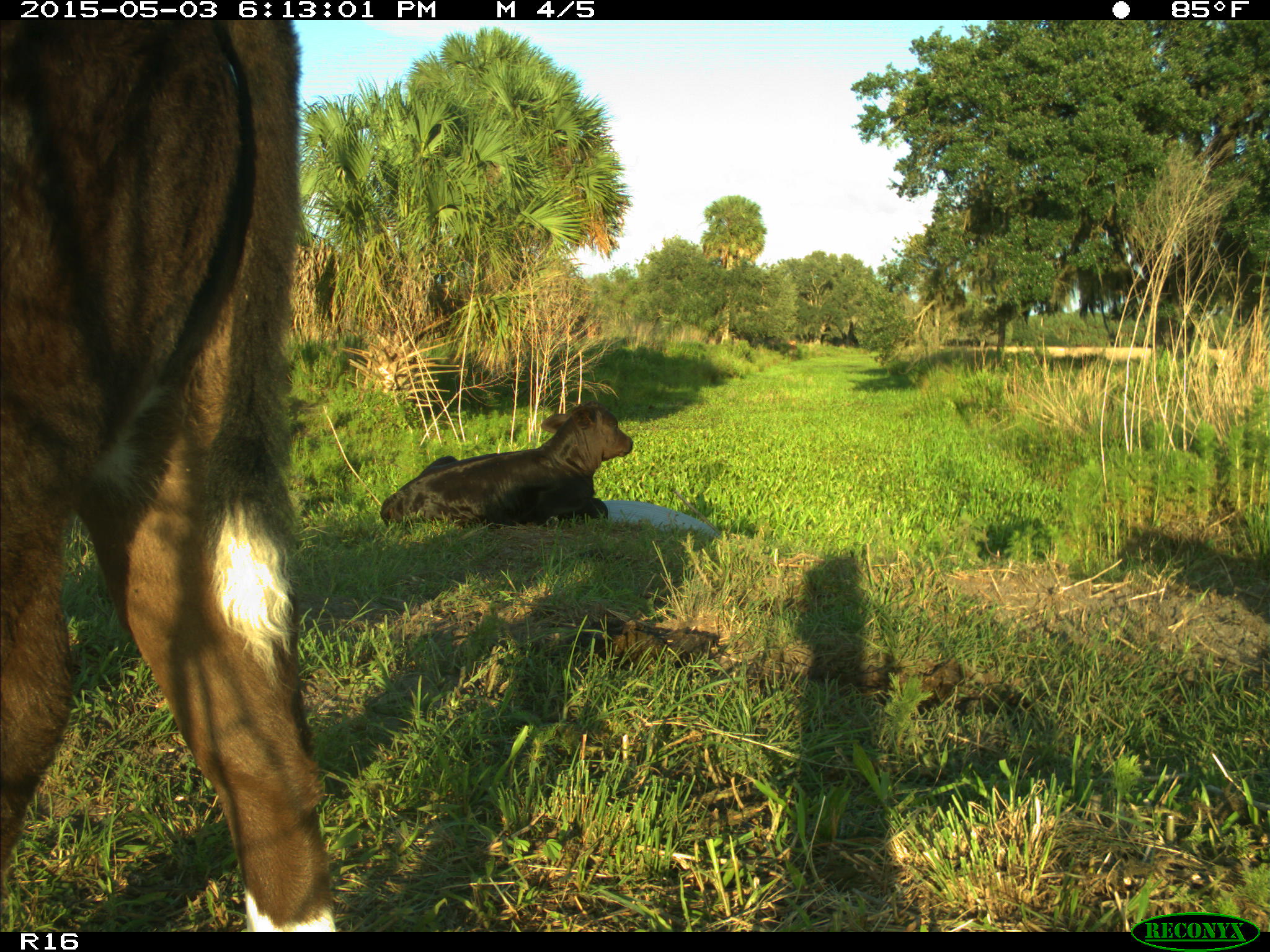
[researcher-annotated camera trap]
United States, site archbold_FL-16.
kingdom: Animalia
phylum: Chordata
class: Mammalia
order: Artiodactyla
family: Bovidae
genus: Bos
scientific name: Bos taurus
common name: domestic cow